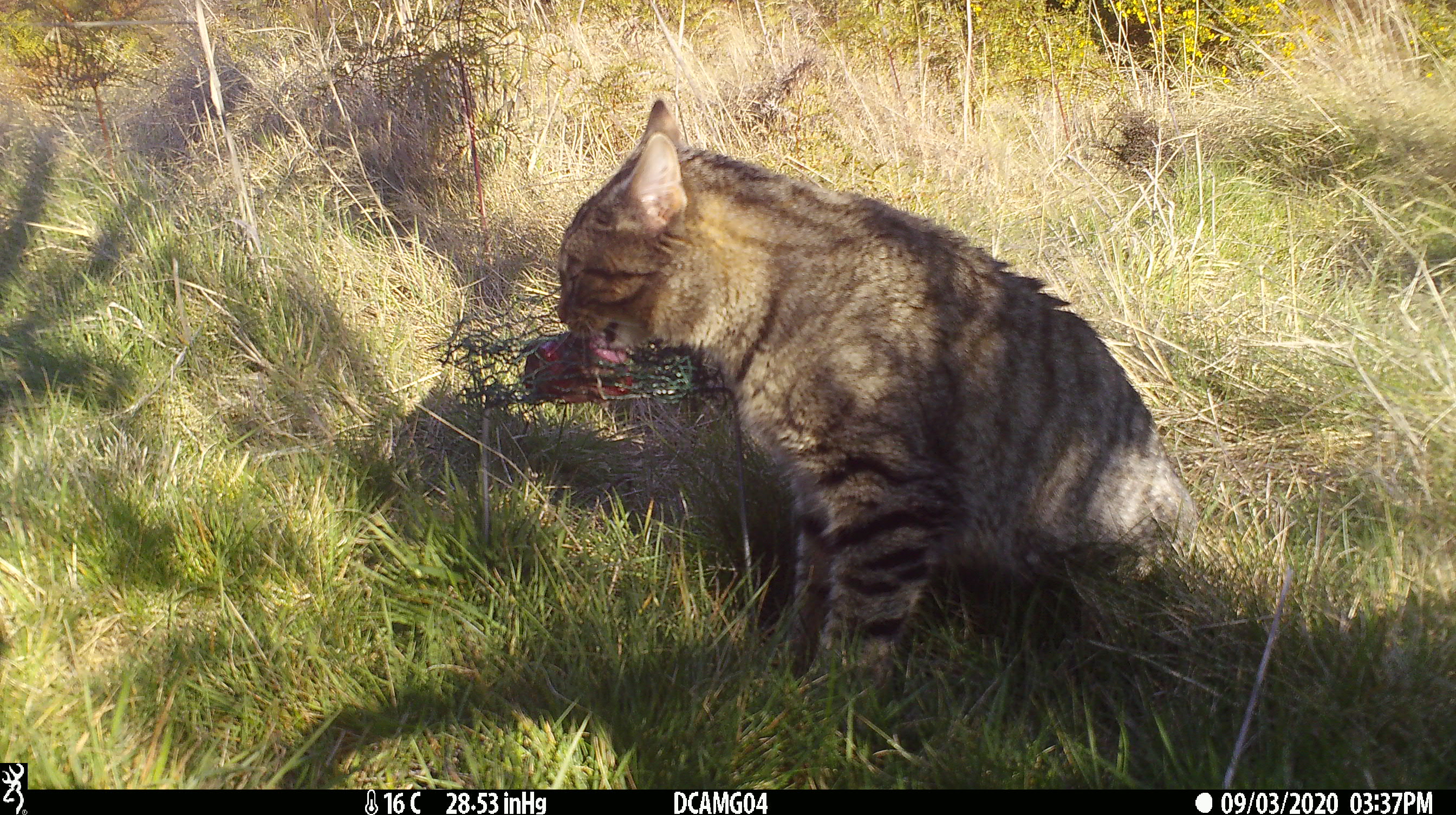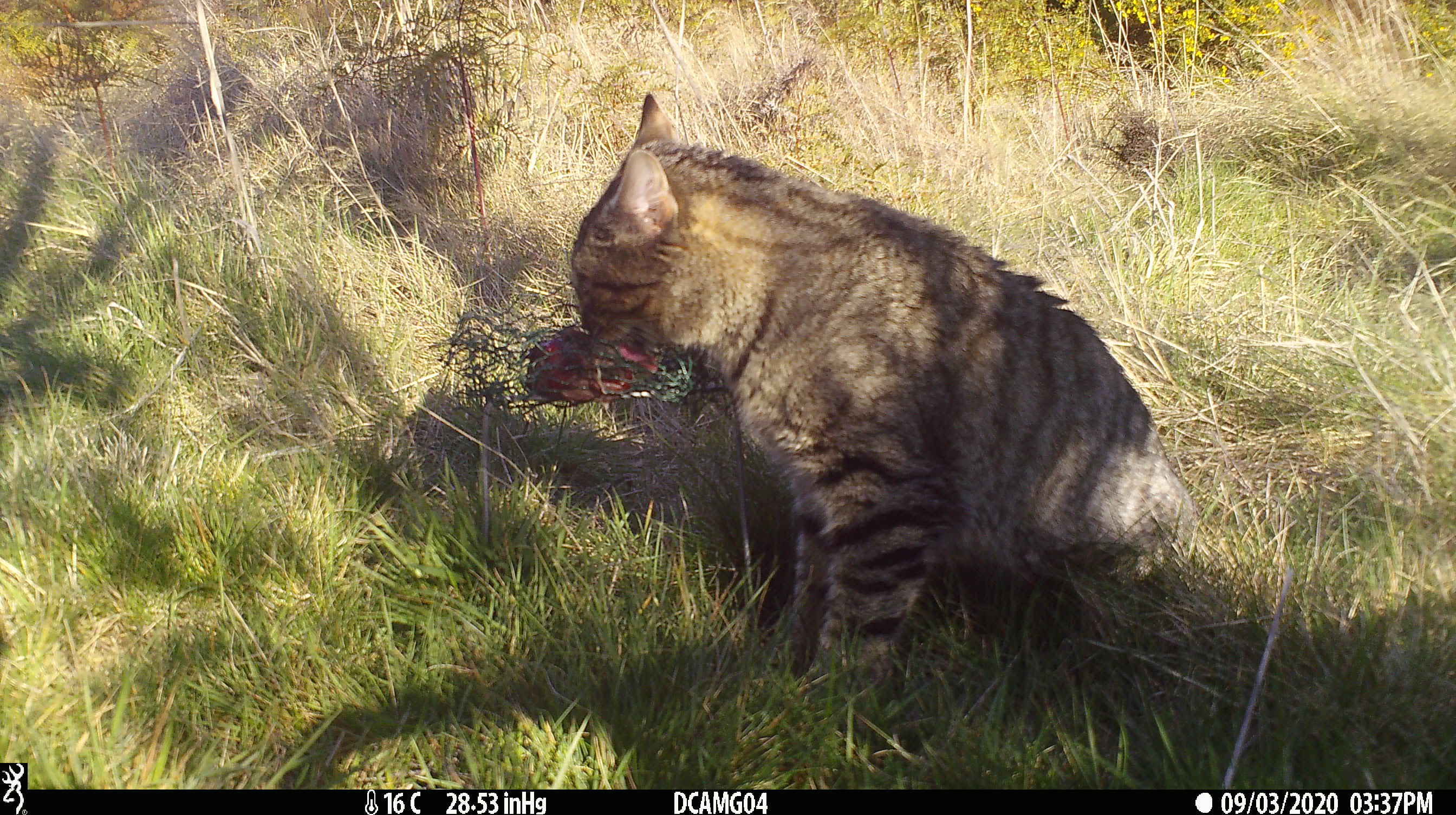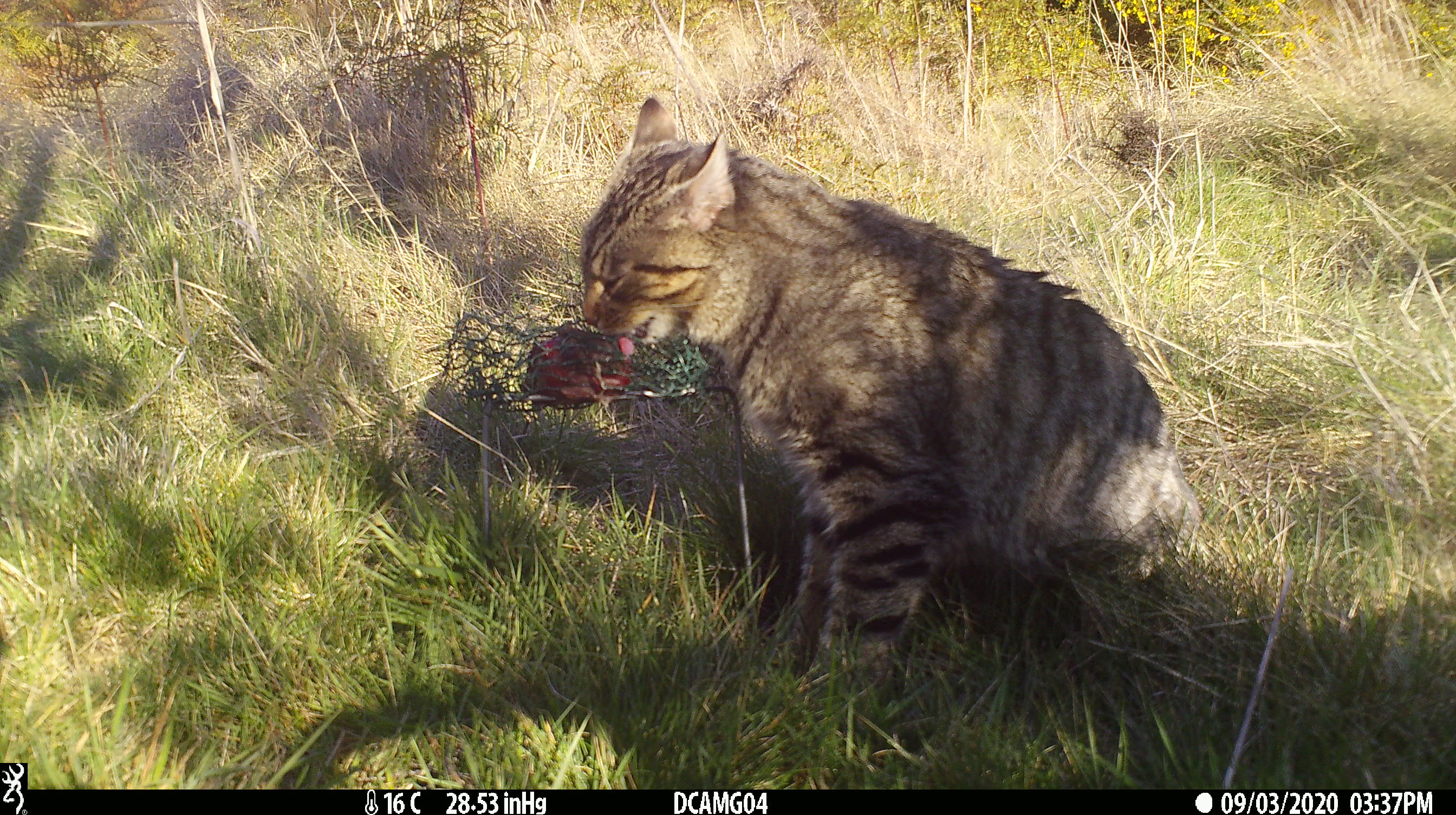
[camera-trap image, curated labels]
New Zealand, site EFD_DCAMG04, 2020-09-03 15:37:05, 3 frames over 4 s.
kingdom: Animalia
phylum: Chordata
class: Mammalia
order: Carnivora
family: Felidae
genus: Felis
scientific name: Felis catus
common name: domestic cat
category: cat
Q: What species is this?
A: Cat (domestic cat) (Felis catus).